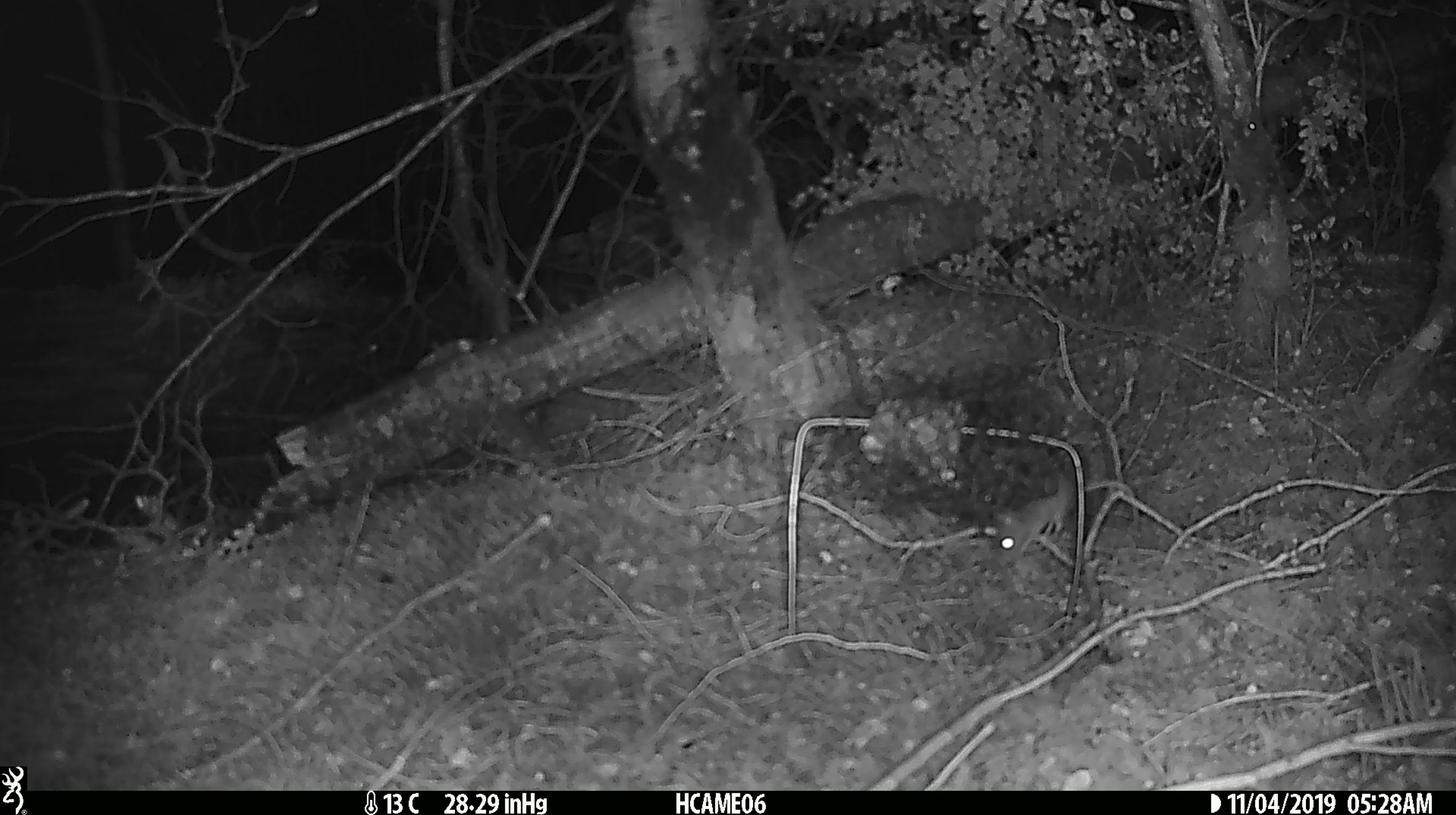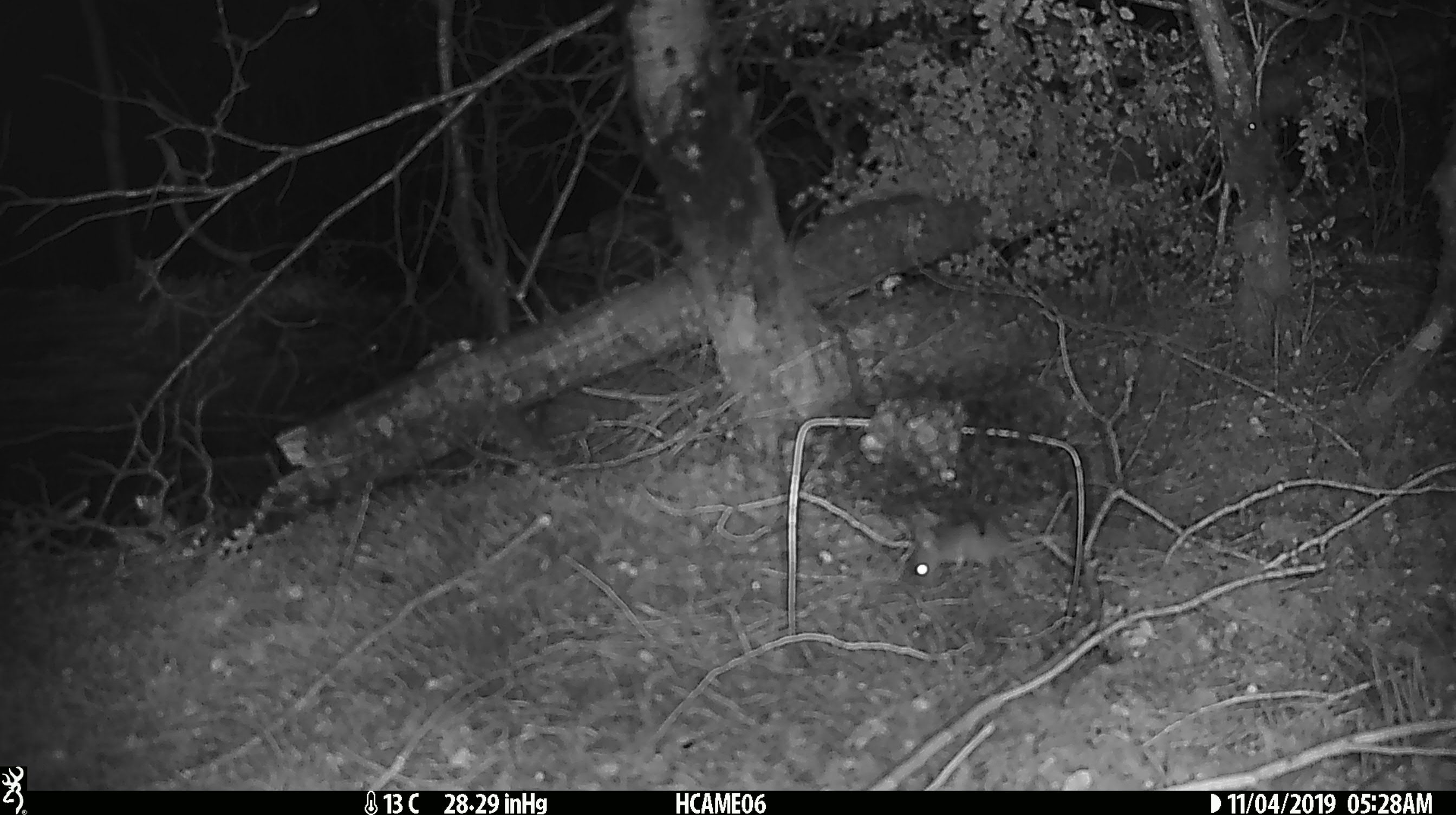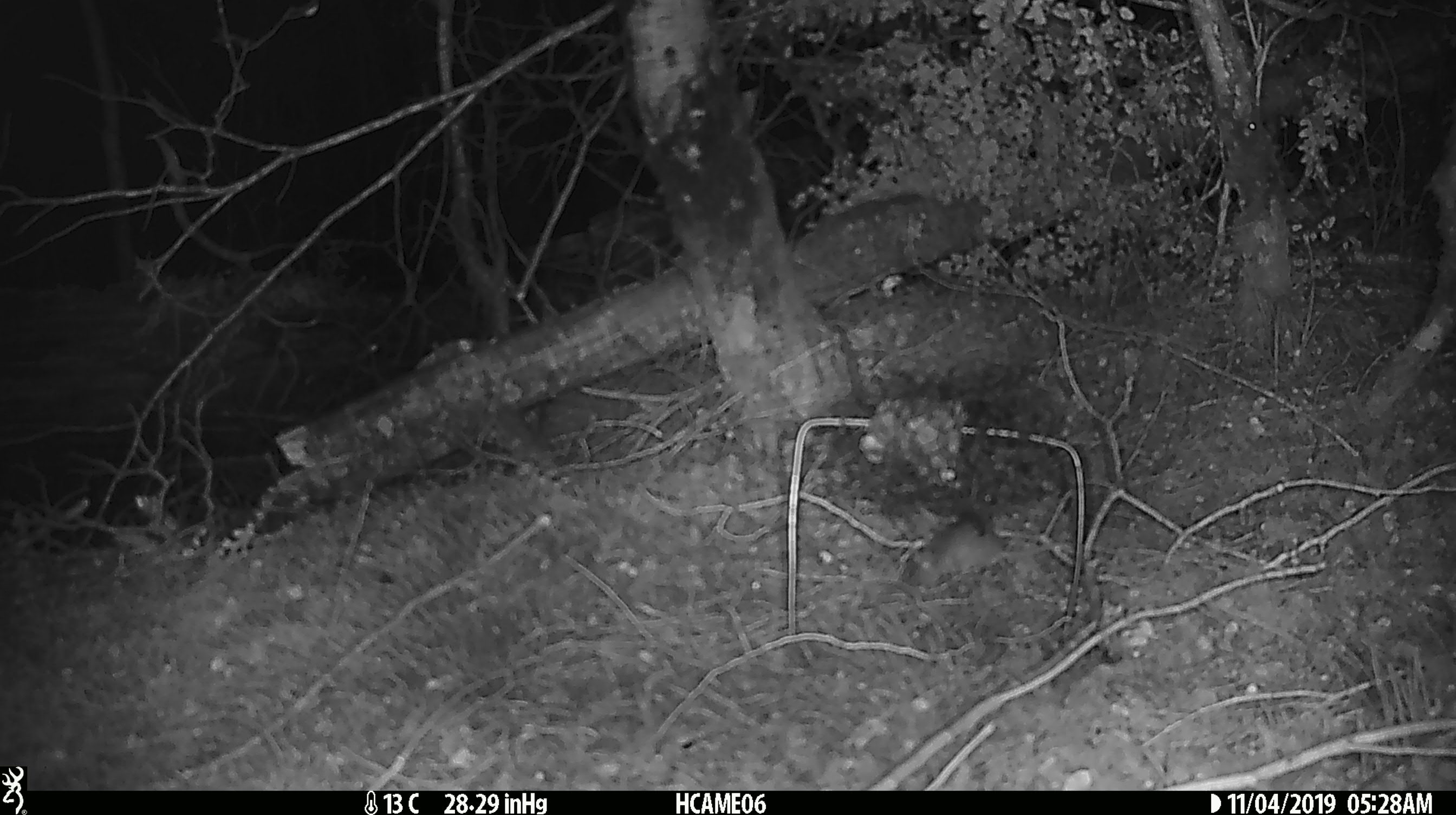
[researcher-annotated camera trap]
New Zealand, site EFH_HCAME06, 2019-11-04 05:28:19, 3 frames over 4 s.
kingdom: Animalia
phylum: Chordata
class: Mammalia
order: Rodentia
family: Muridae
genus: Mus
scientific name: Mus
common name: mouse